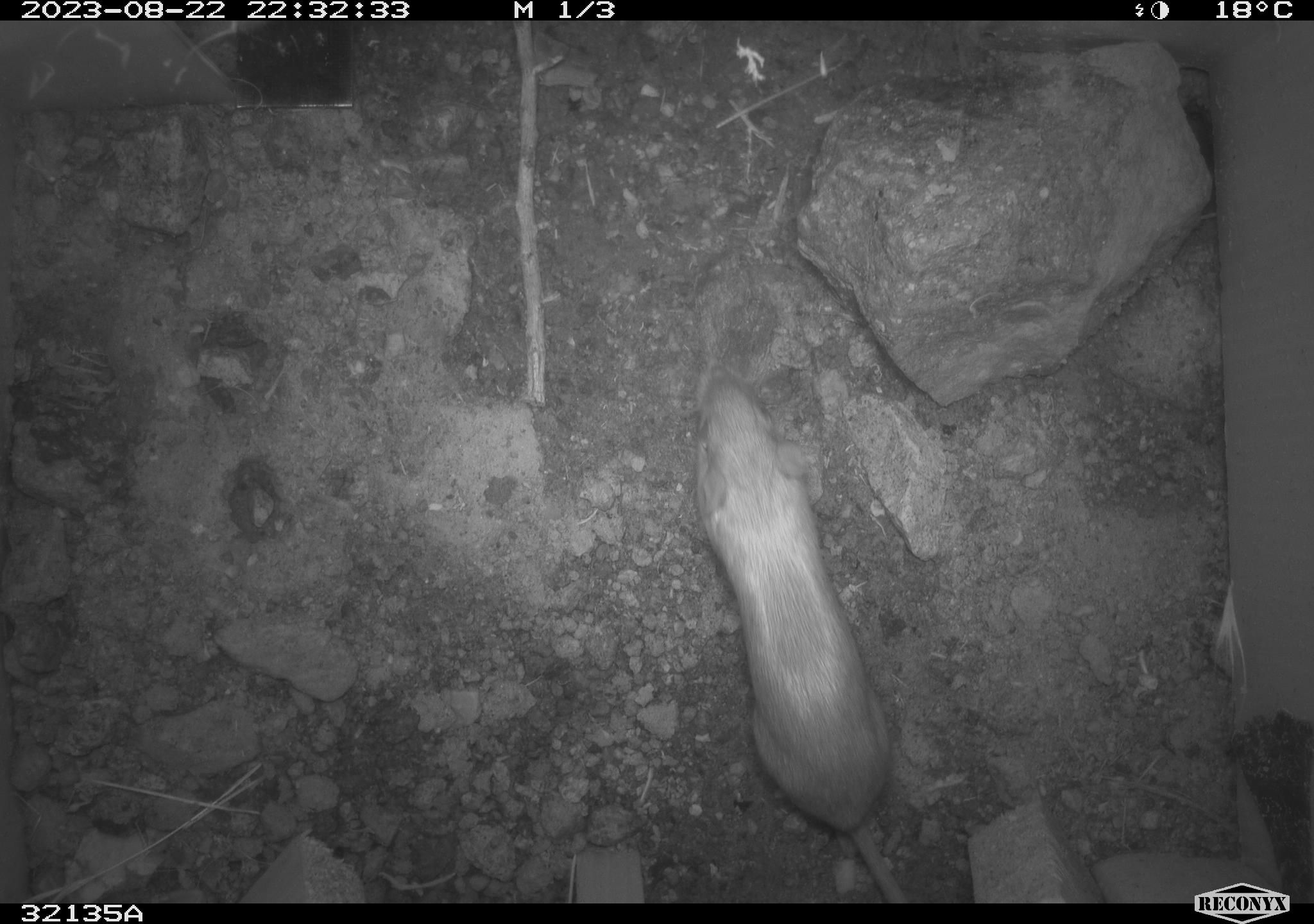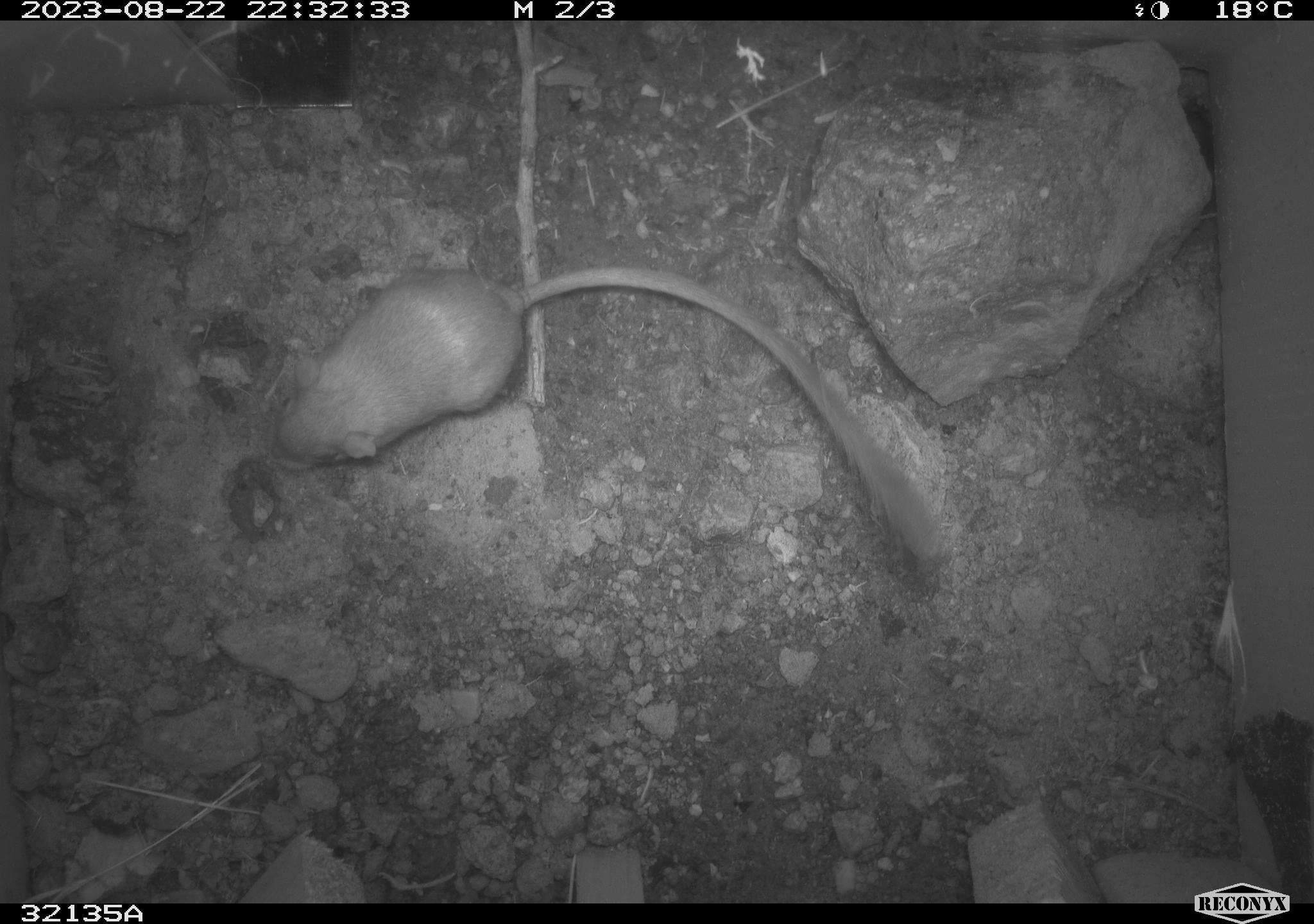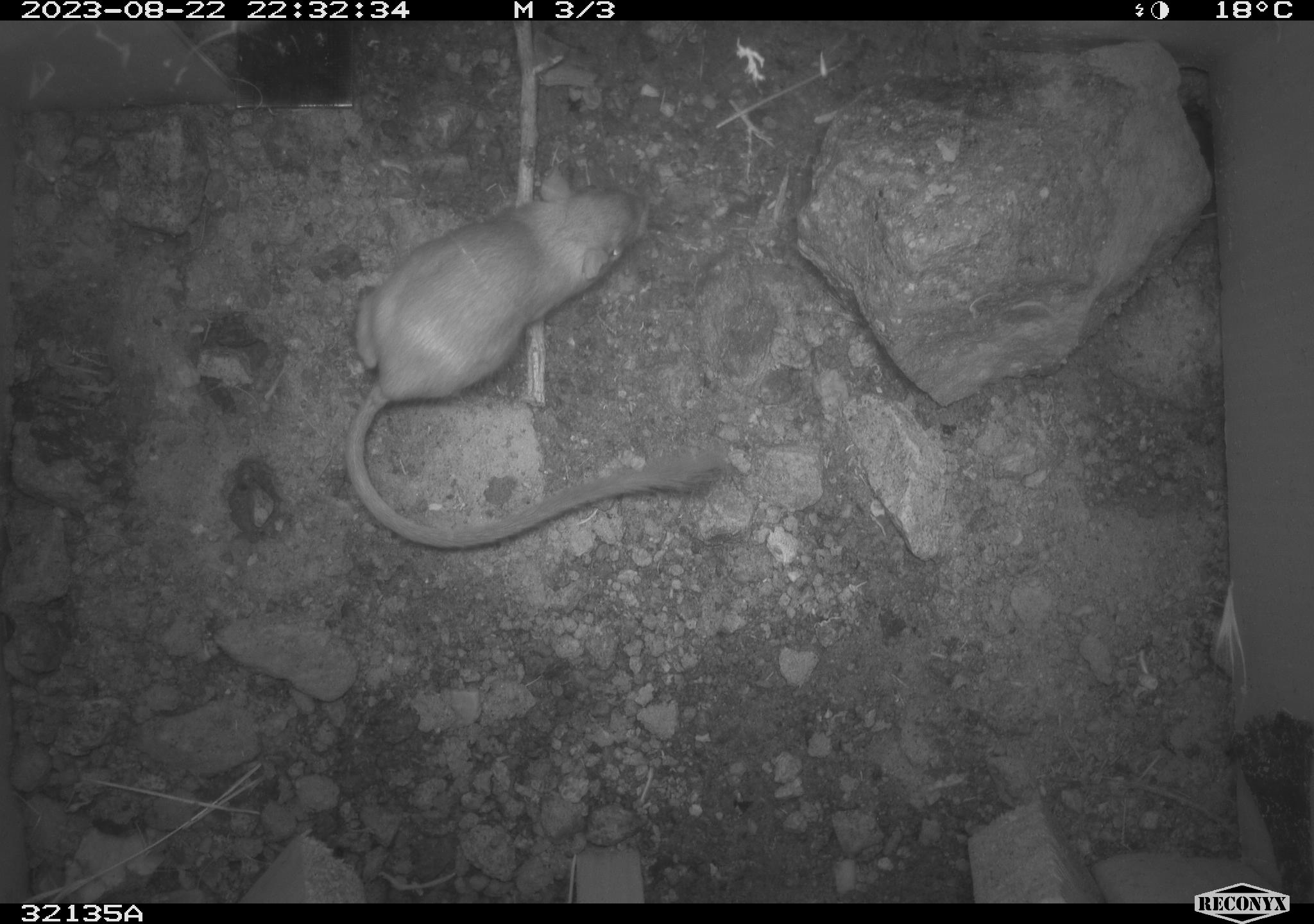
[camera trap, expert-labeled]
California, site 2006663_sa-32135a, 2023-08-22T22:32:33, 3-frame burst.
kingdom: Animalia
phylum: Chordata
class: Mammalia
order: Rodentia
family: Heteromyidae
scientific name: Heteromyidae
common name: kangaroo rats and pocket mice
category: heteromyidae family